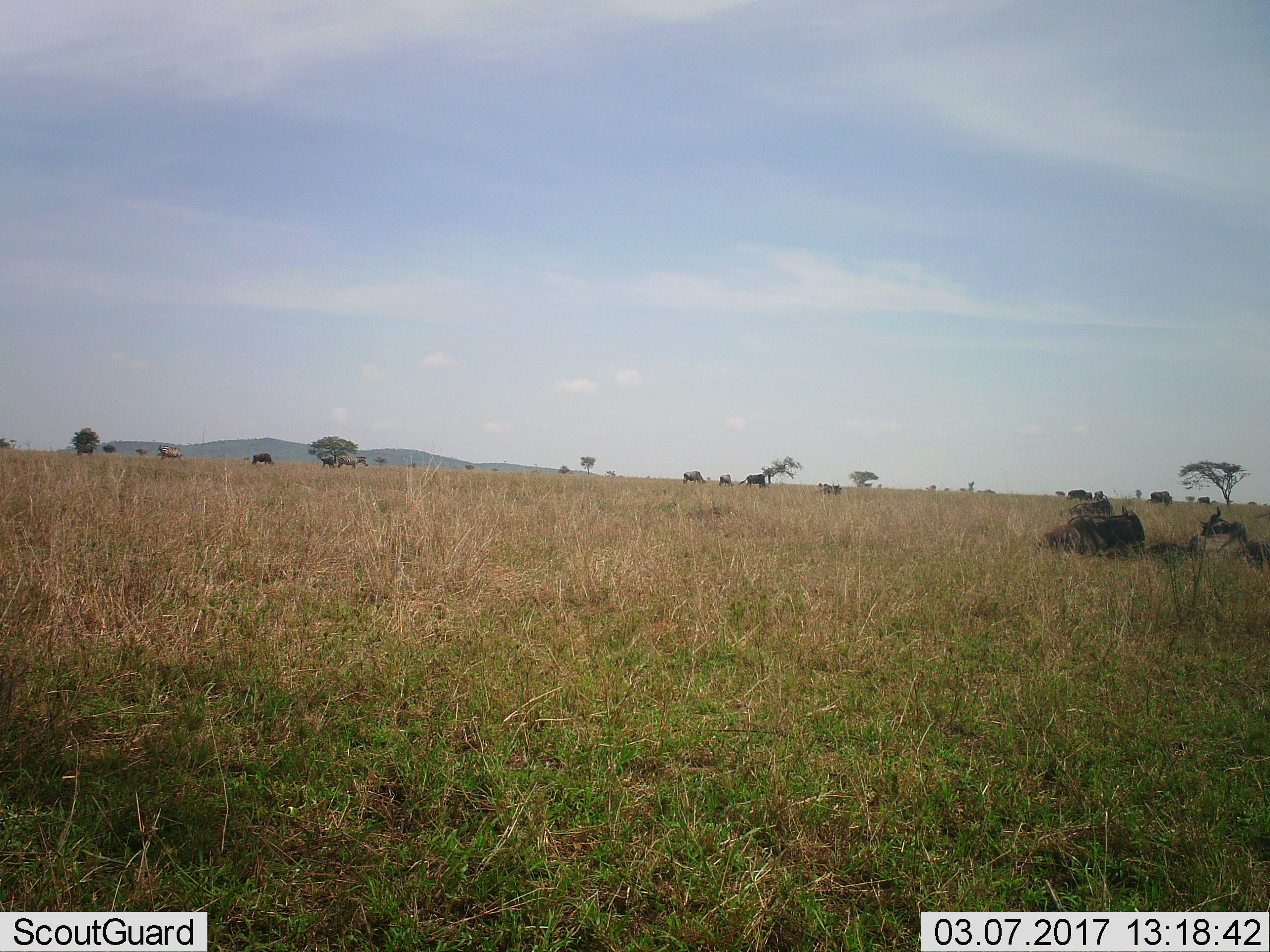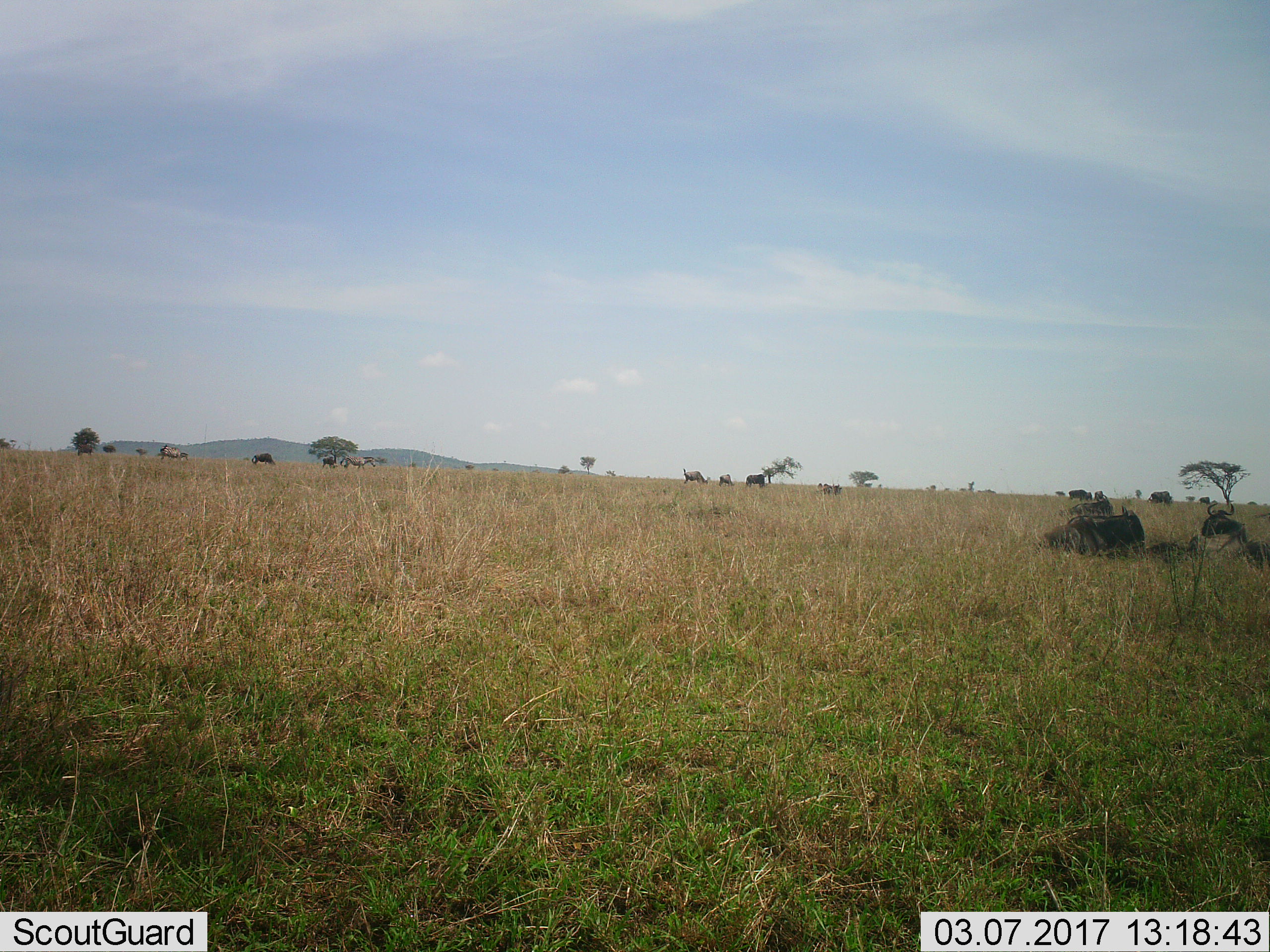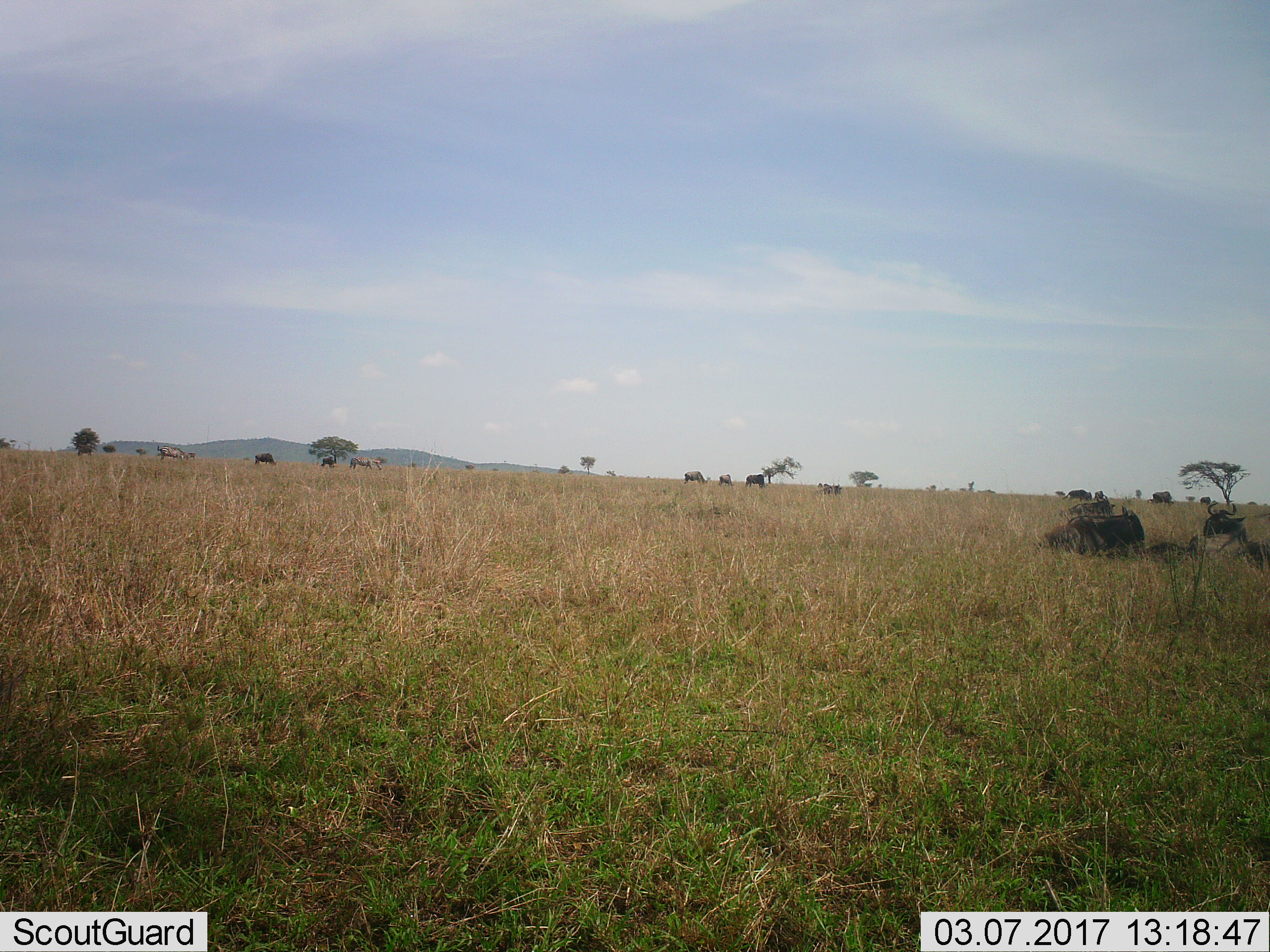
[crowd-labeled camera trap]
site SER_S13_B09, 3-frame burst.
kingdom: Animalia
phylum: Chordata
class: Mammalia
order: Artiodactyla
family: Bovidae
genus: Connochaetes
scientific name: Connochaetes taurinus taurinus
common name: blue wildebeest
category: wildebeestblue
Wildebeestblue (blue wildebeest) (Connochaetes taurinus taurinus), count 11-50. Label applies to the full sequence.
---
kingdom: Animalia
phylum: Chordata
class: Mammalia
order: Perissodactyla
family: Equidae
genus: Equus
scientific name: Equus quagga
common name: plains zebra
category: zebraplains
Zebraplains (plains zebra) (Equus quagga), count 2. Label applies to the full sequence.